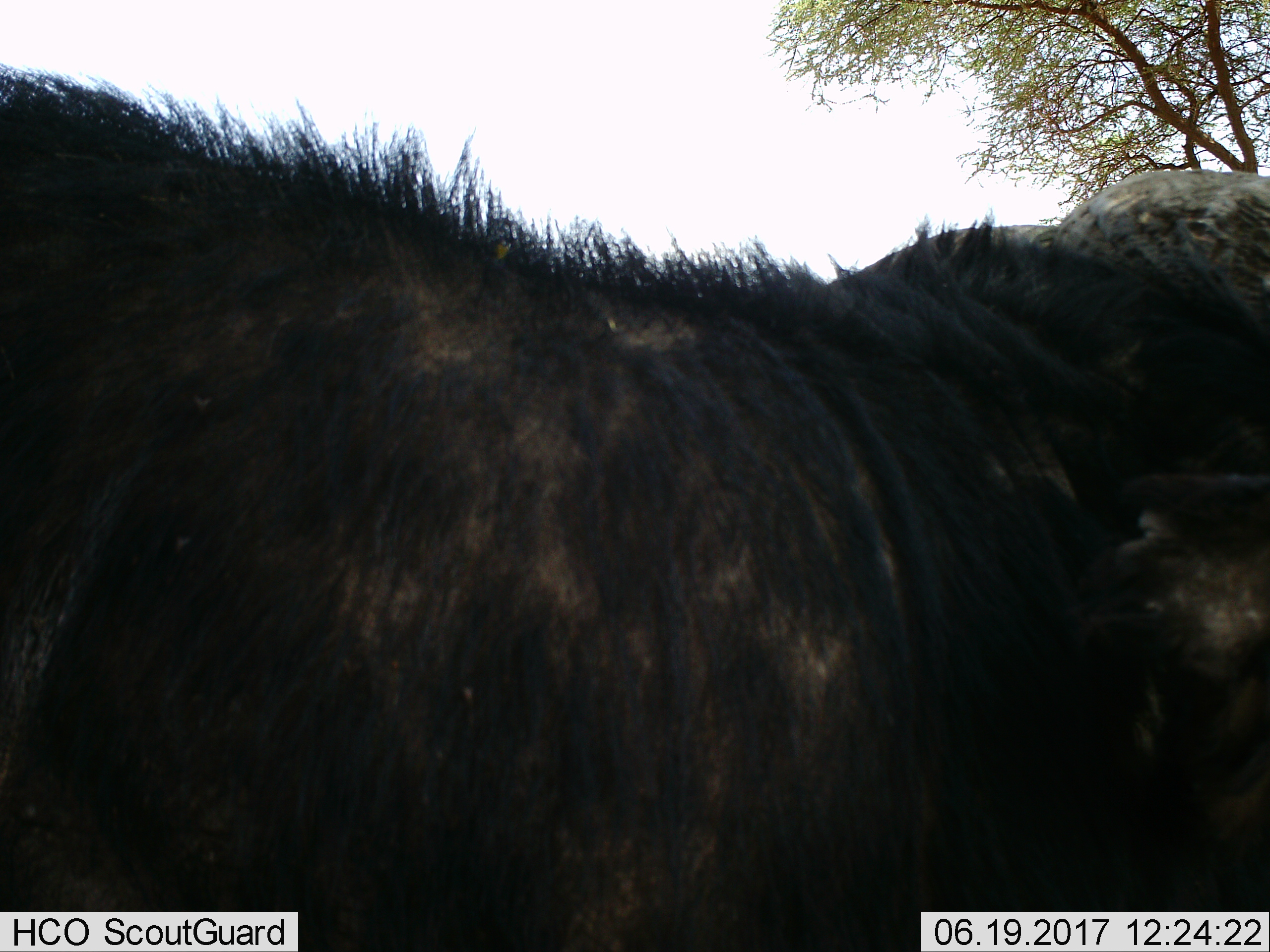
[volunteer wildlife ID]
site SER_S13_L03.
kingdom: Animalia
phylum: Chordata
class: Mammalia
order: Artiodactyla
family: Bovidae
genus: Connochaetes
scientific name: Connochaetes taurinus taurinus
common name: blue wildebeest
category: wildebeestblue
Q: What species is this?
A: Wildebeestblue (blue wildebeest) (Connochaetes taurinus taurinus).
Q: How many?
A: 1.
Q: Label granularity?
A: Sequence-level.